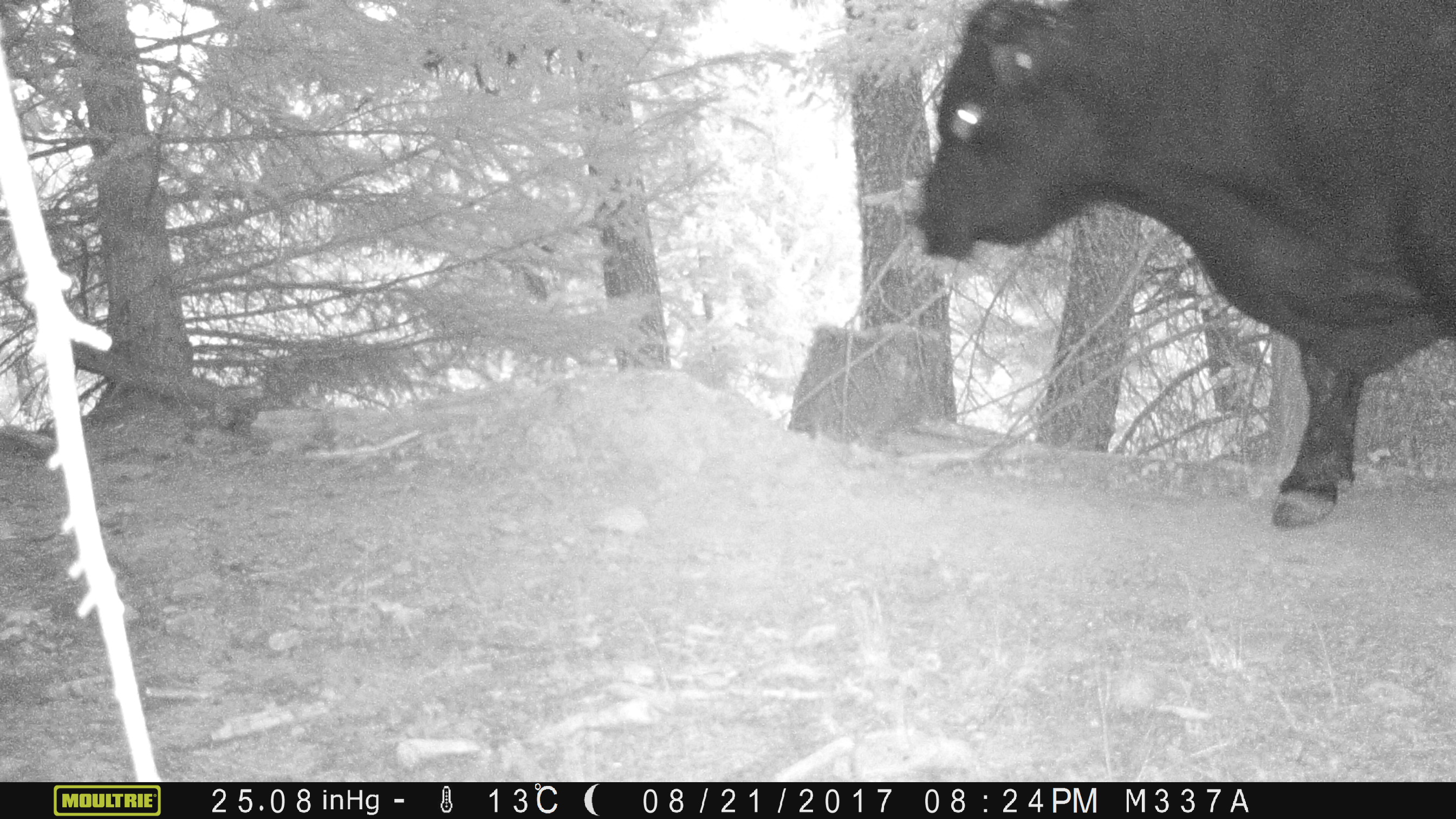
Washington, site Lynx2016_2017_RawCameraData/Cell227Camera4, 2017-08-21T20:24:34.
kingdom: Animalia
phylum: Chordata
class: Mammalia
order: Artiodactyla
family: Bovidae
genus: Bos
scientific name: Bos taurus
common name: domestic cattle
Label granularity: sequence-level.